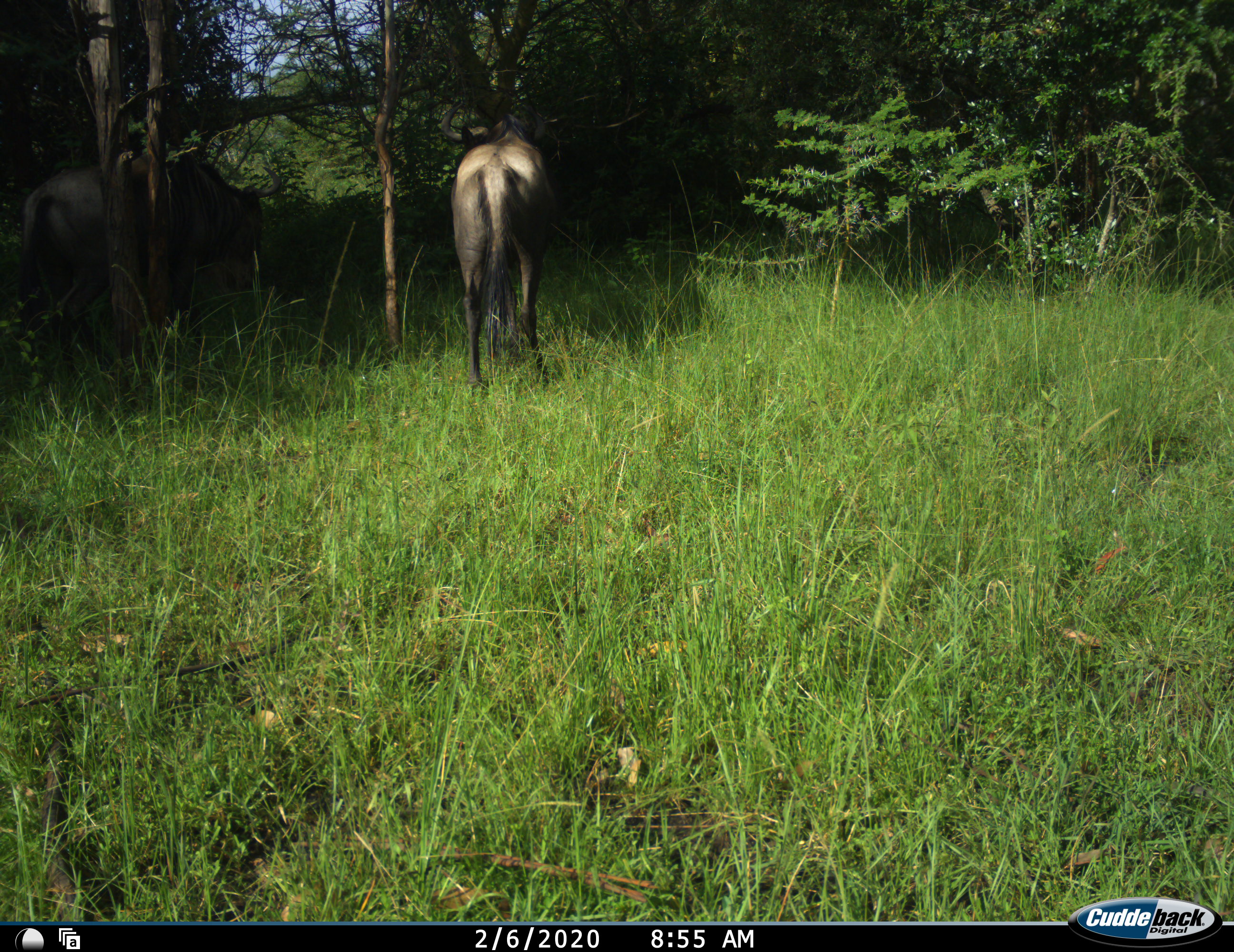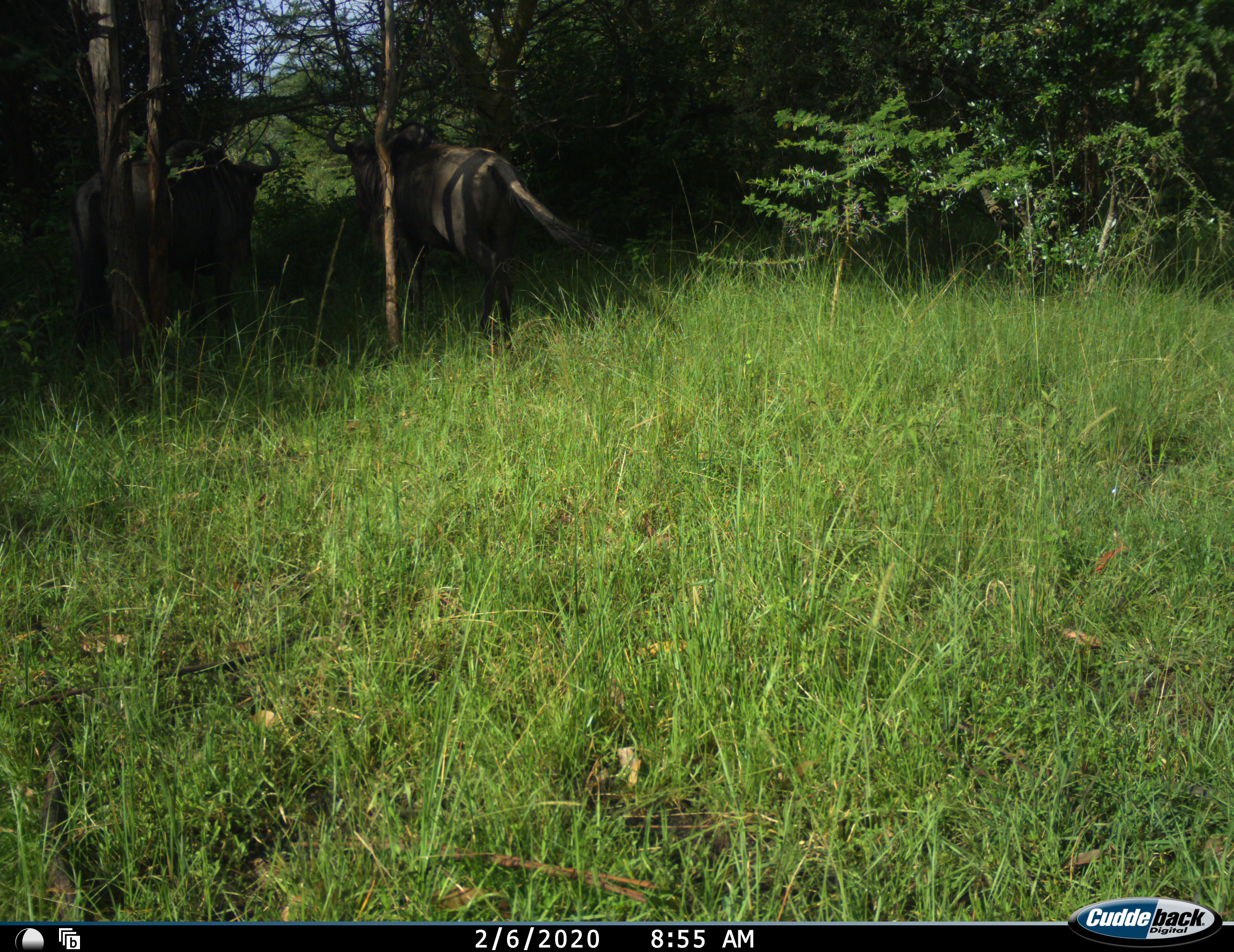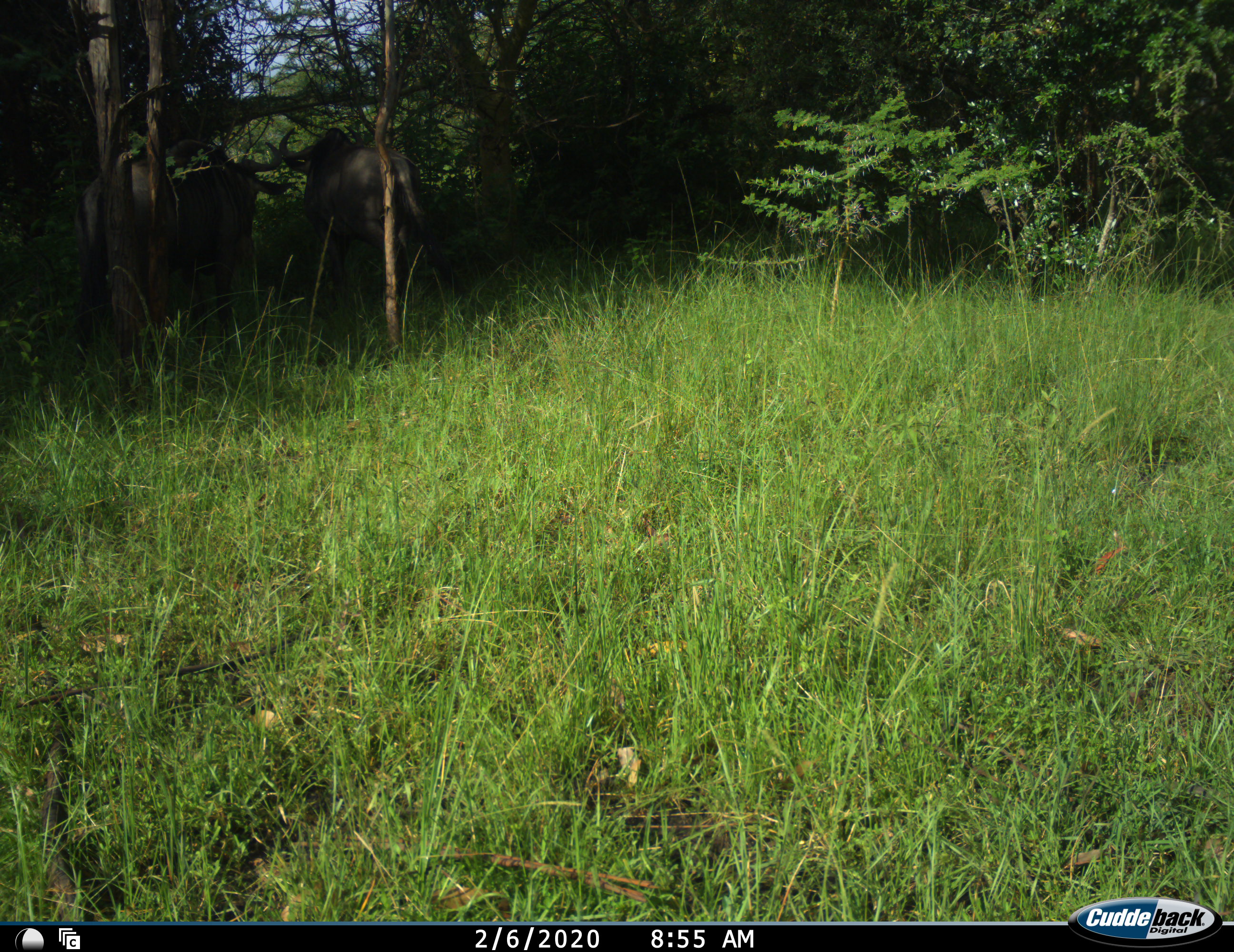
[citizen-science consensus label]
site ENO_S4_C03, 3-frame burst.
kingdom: Animalia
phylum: Chordata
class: Mammalia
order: Artiodactyla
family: Bovidae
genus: Connochaetes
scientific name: Connochaetes taurinus taurinus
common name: blue wildebeest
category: wildebeestblue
Wildebeestblue (blue wildebeest) (Connochaetes taurinus taurinus), count 2. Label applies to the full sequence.